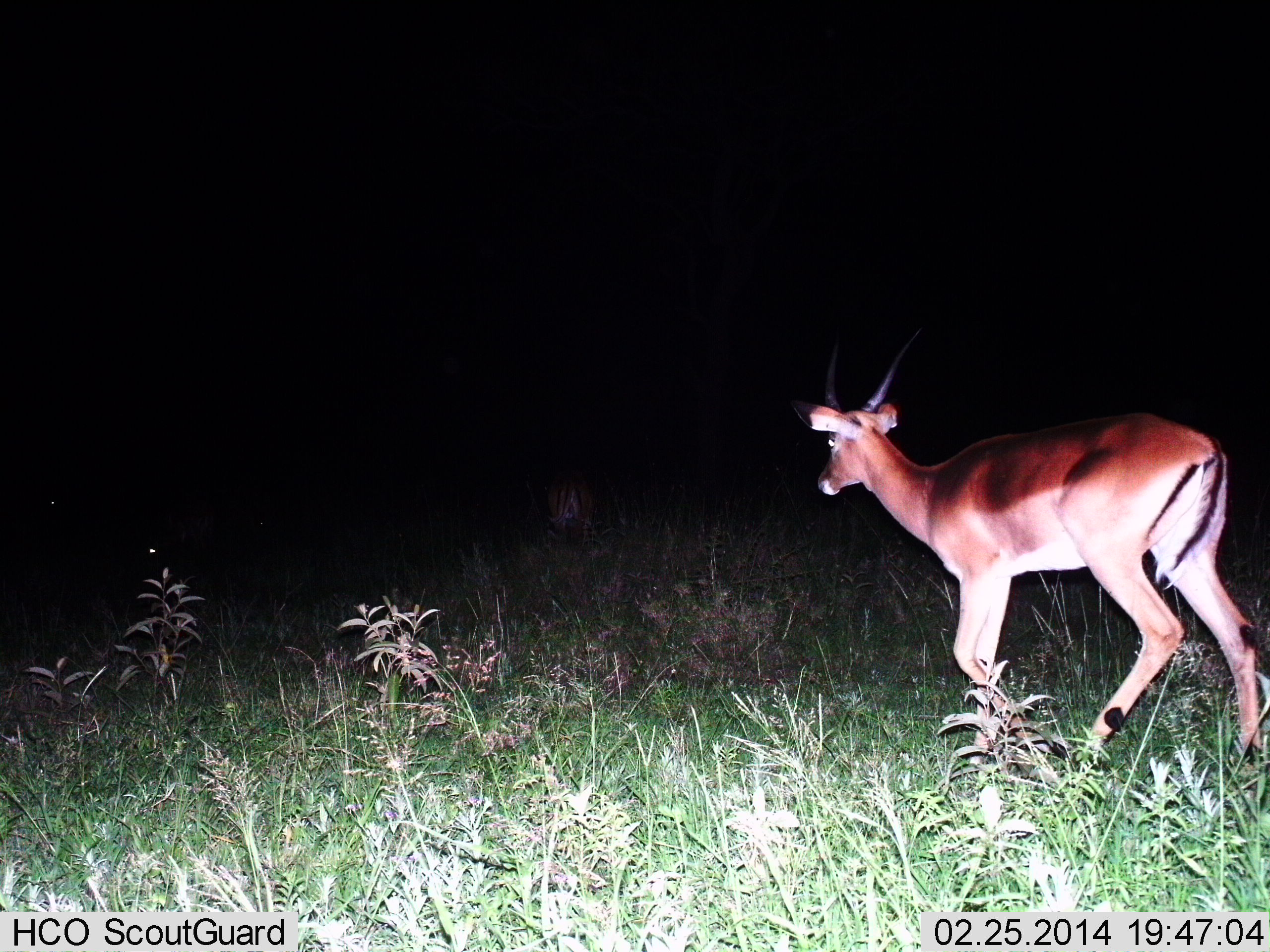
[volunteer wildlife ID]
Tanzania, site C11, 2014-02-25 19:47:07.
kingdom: Animalia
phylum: Chordata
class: Mammalia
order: Artiodactyla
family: Bovidae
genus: Aepyceros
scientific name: Aepyceros melampus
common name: impala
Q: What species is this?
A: Impala (Aepyceros melampus).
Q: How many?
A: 2.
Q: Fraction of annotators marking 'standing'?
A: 10%.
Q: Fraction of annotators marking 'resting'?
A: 0%.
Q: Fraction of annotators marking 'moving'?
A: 100%.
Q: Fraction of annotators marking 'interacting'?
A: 0%.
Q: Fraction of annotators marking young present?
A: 0%.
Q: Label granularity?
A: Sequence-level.